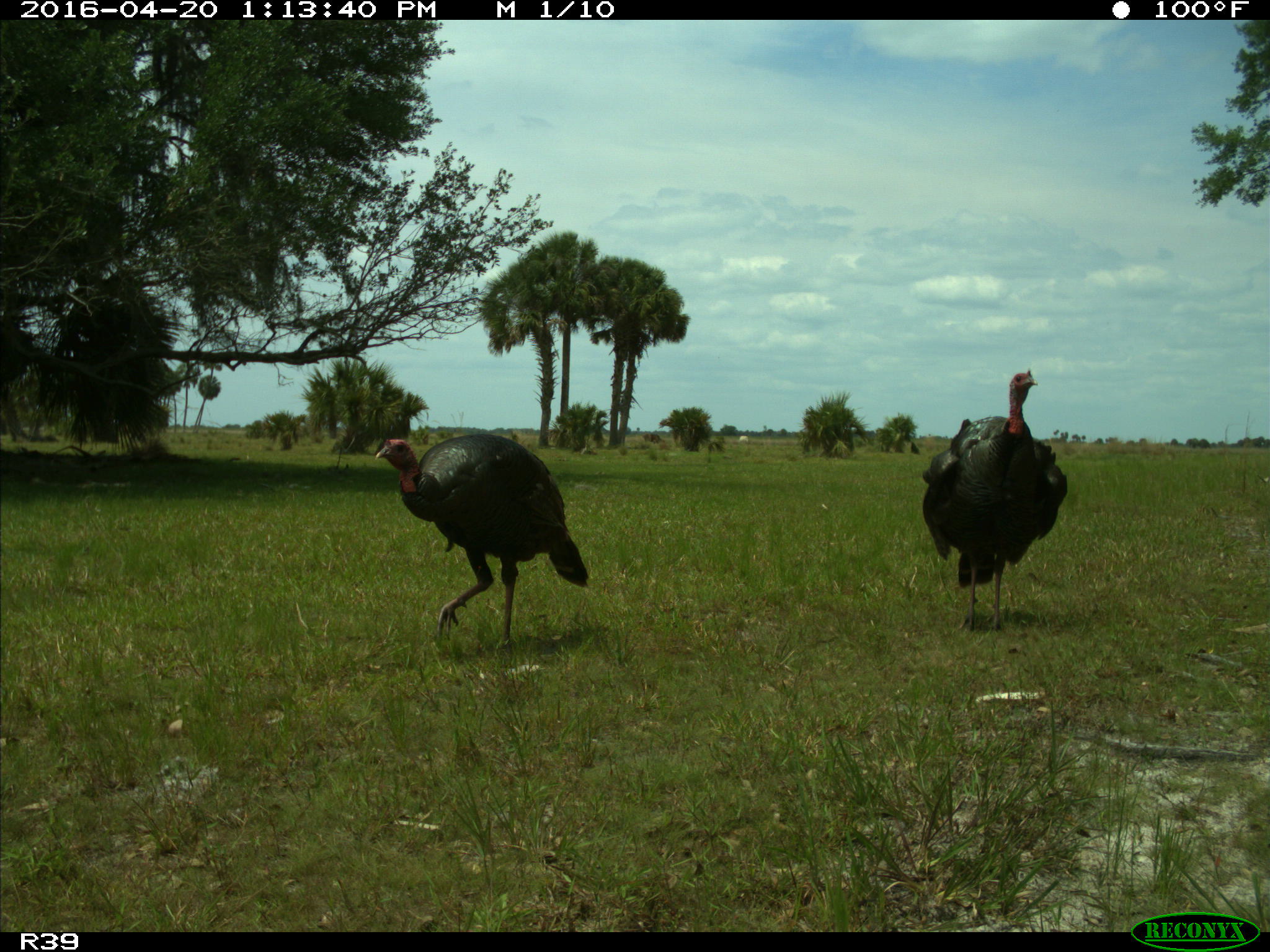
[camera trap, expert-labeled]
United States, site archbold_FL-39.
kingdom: Animalia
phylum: Chordata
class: Aves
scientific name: Aves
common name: birds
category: unidentified bird